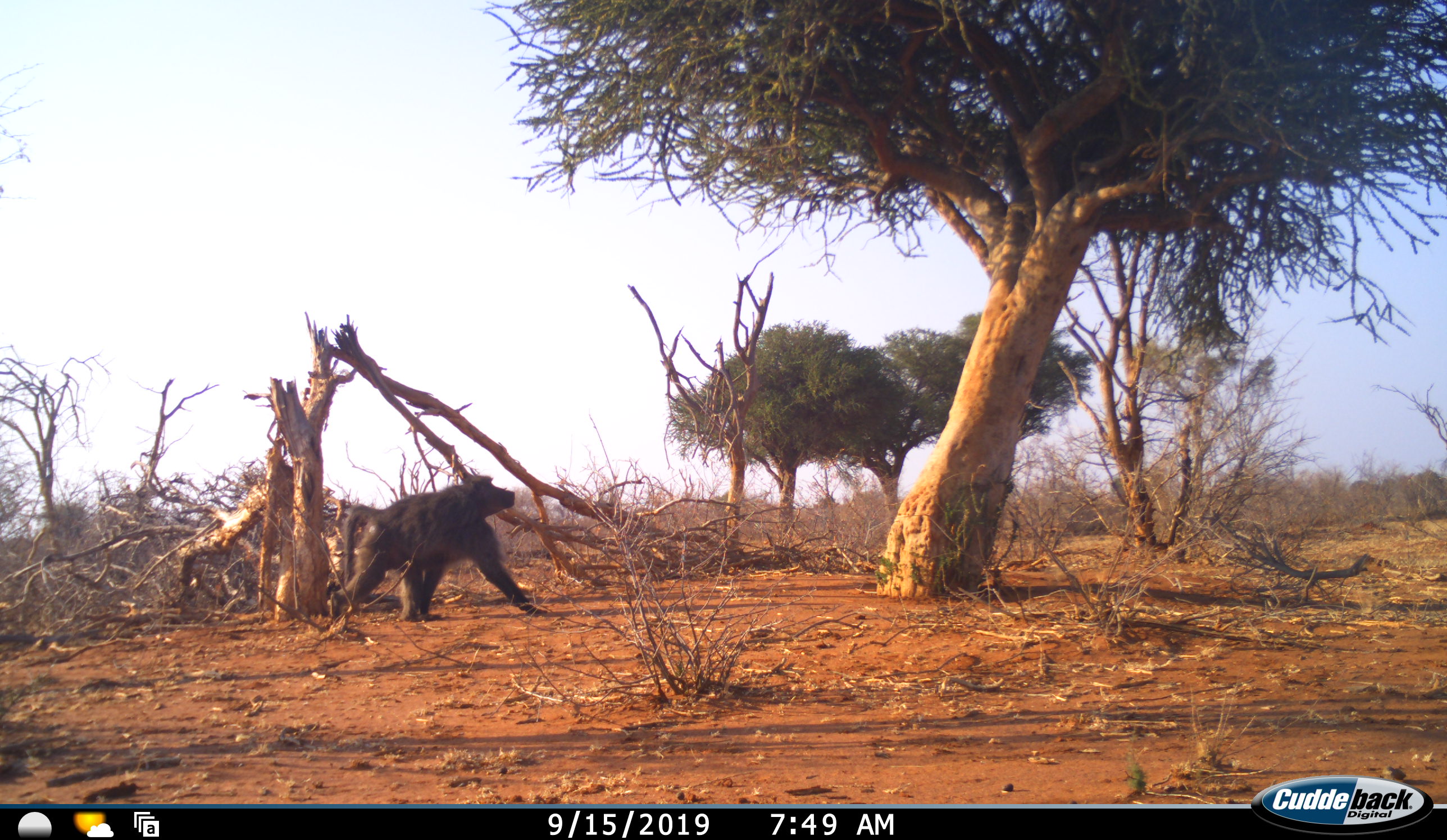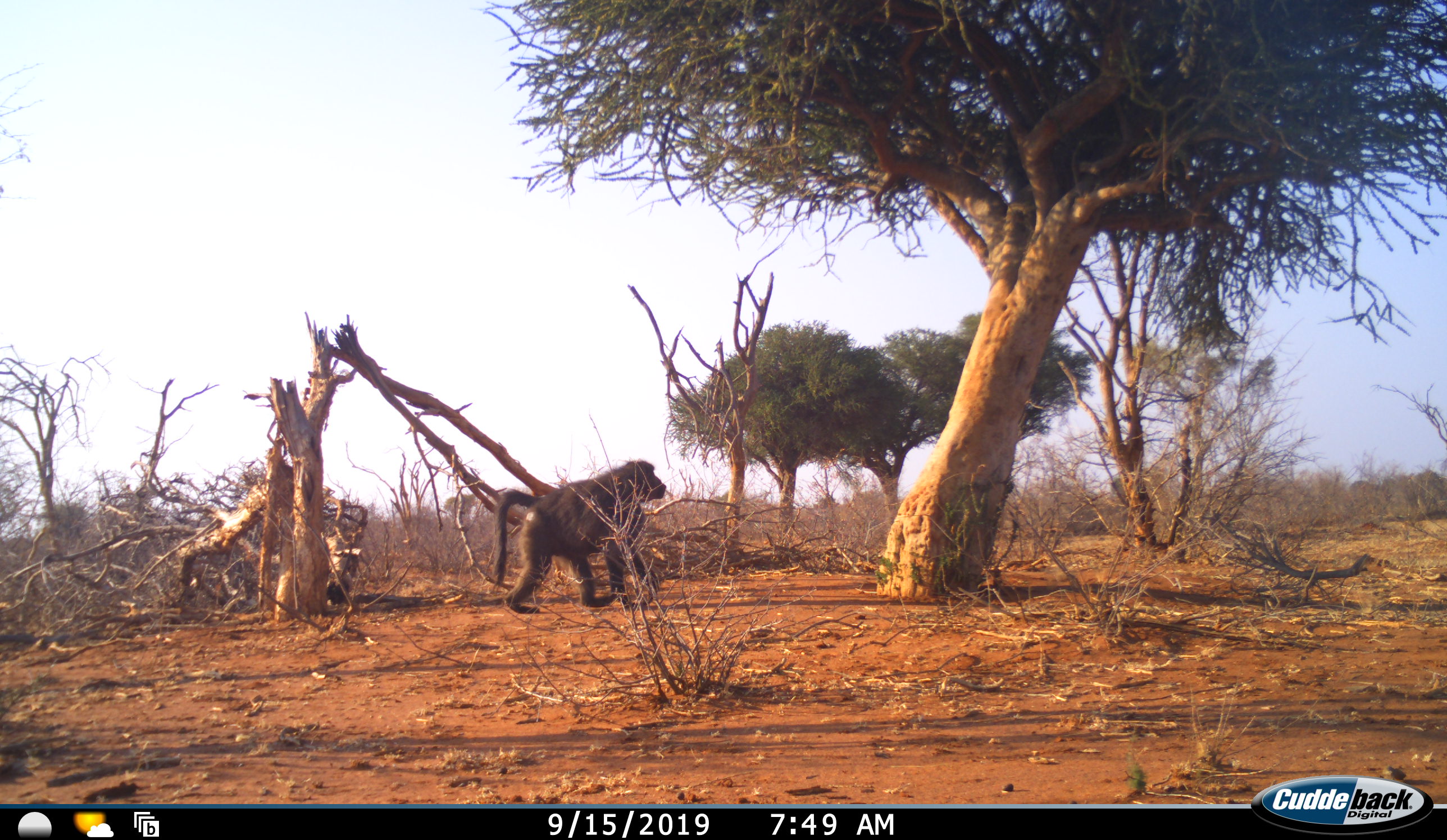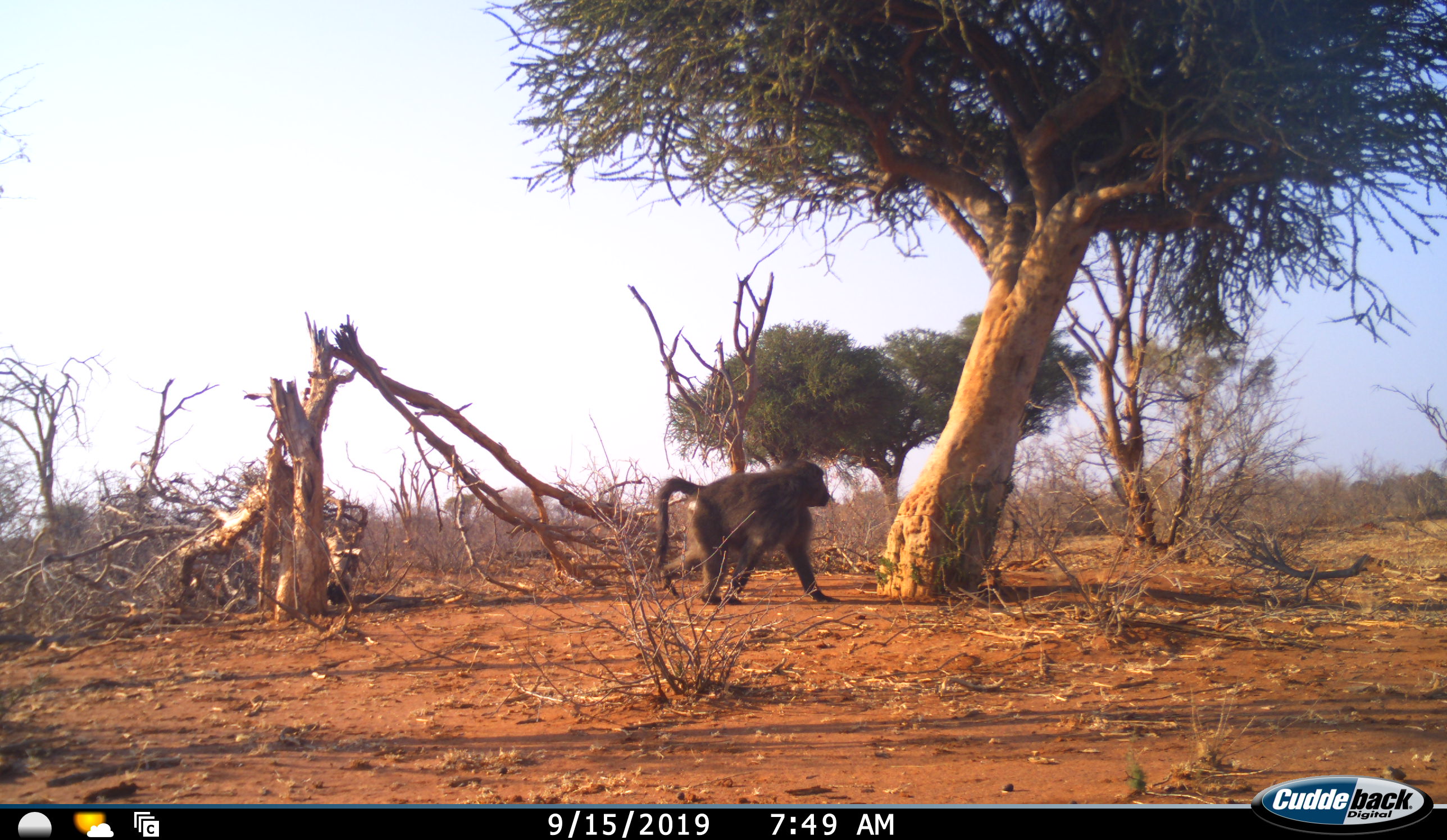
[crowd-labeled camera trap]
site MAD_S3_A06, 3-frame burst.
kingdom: Animalia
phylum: Chordata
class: Mammalia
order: Primates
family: Cercopithecidae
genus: Papio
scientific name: Papio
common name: baboon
Baboon (Papio), count 1. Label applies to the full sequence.